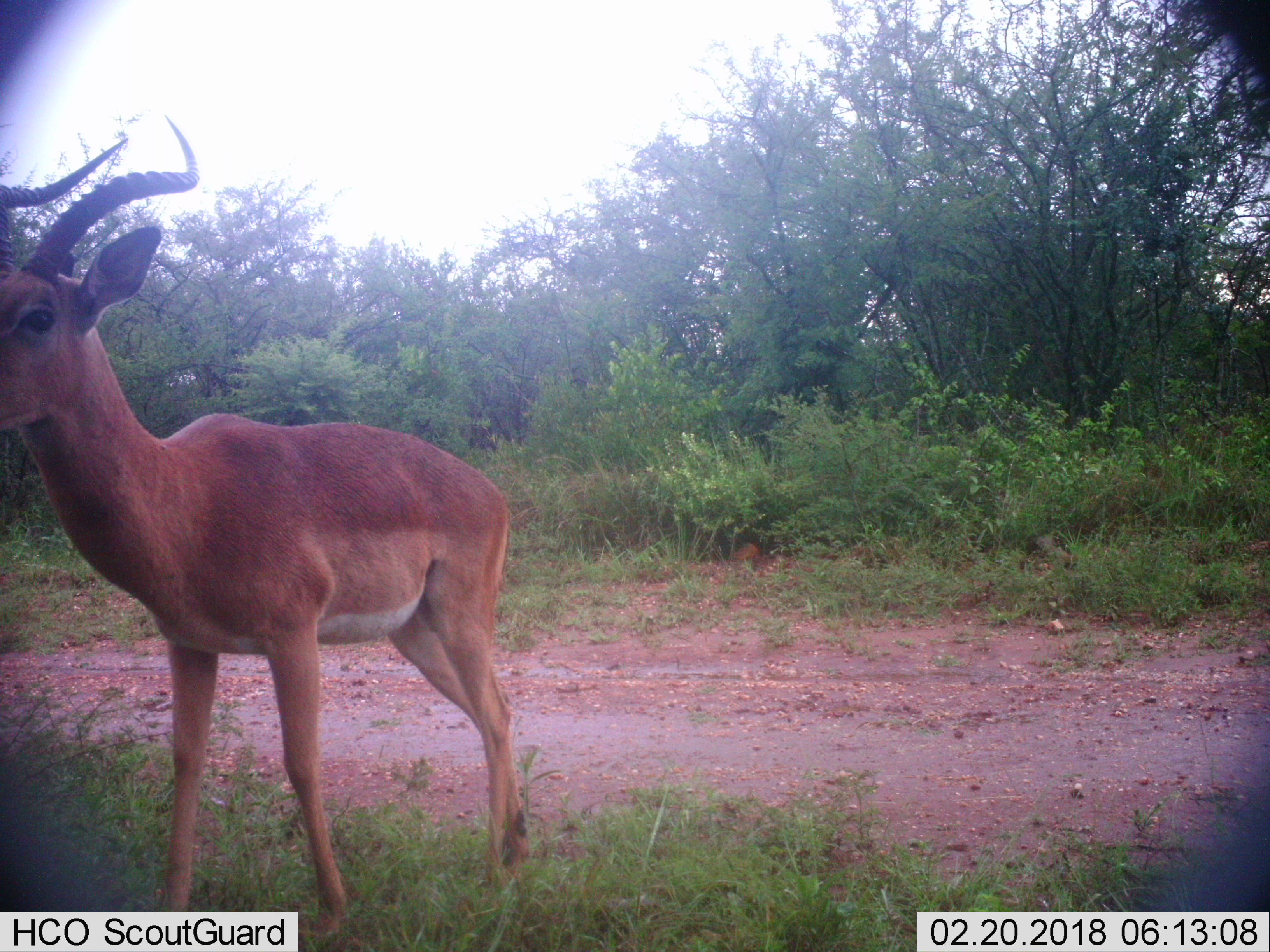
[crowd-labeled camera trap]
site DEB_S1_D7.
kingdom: Animalia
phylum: Chordata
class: Mammalia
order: Artiodactyla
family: Bovidae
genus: Aepyceros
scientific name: Aepyceros melampus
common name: impala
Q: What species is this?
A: Impala (Aepyceros melampus).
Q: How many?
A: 1.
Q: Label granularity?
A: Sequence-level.